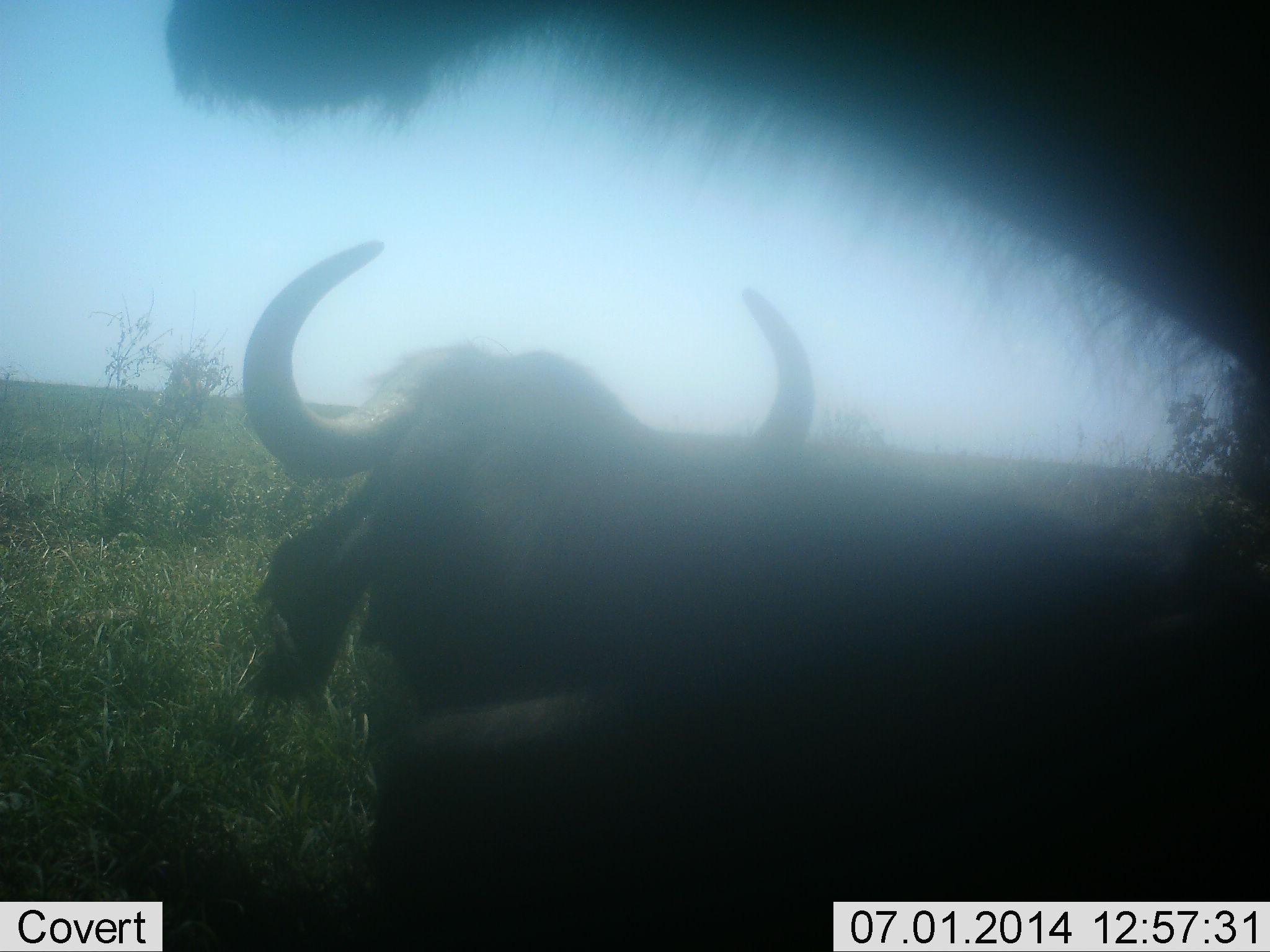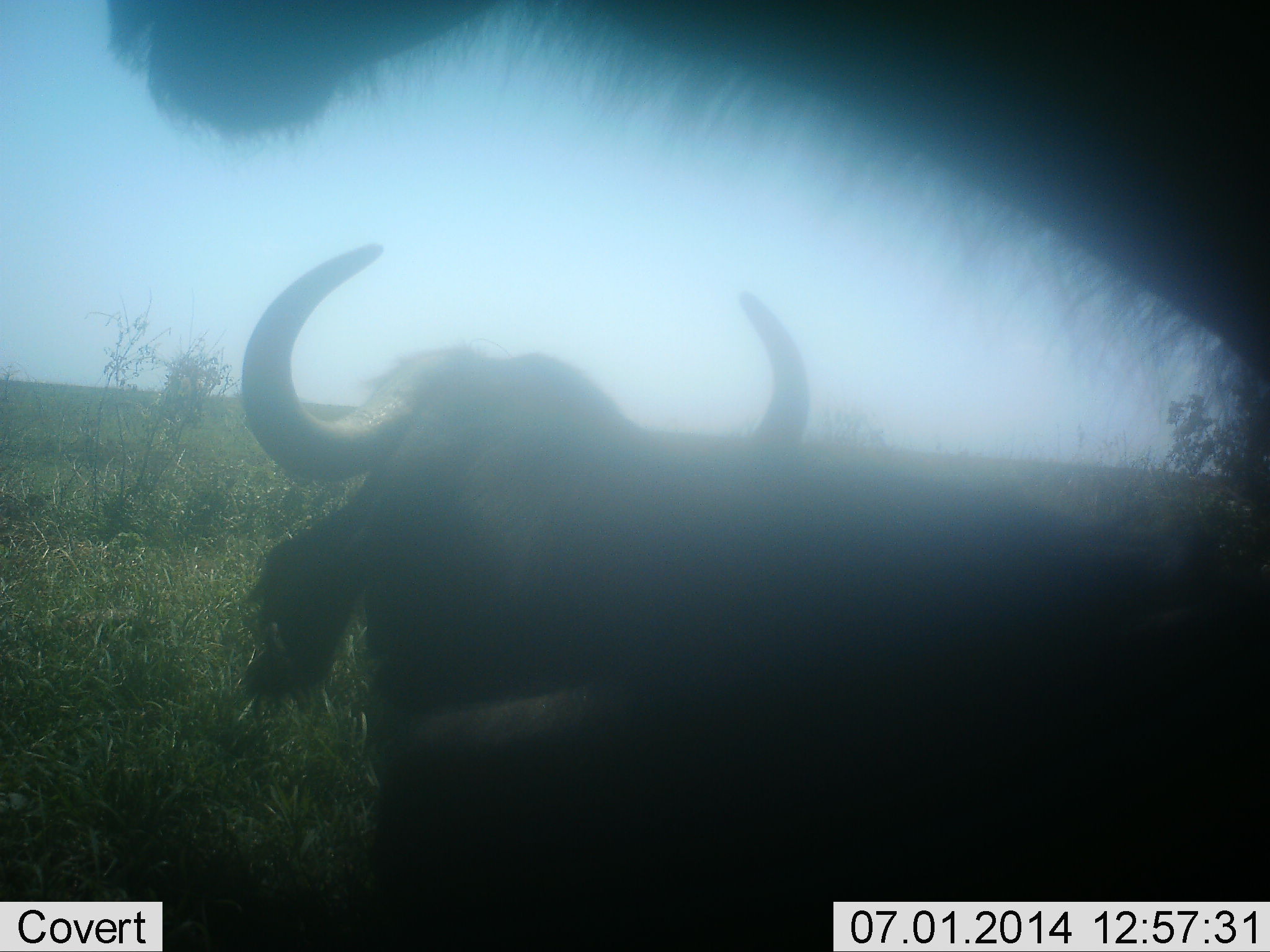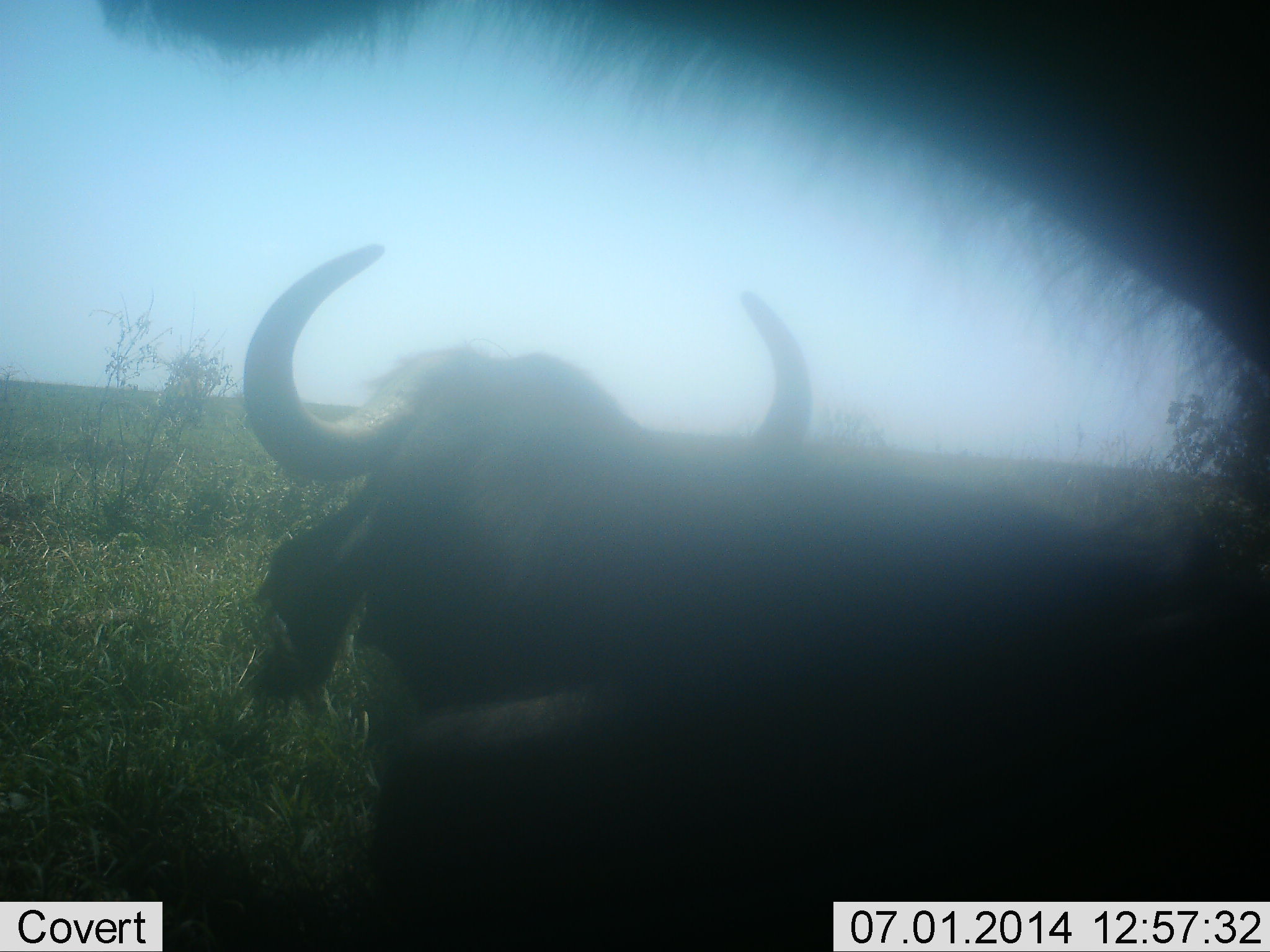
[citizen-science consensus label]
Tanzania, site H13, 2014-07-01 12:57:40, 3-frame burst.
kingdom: Animalia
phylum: Chordata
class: Mammalia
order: Artiodactyla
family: Bovidae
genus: Syncerus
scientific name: Syncerus caffer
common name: cape buffalo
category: buffalo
Buffalo (cape buffalo) (Syncerus caffer), count 2. Behavior (volunteer vote fractions): standing 80%, resting 40%, moving 0%, interacting 10%. Young present (vote fraction): 0%. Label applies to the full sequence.